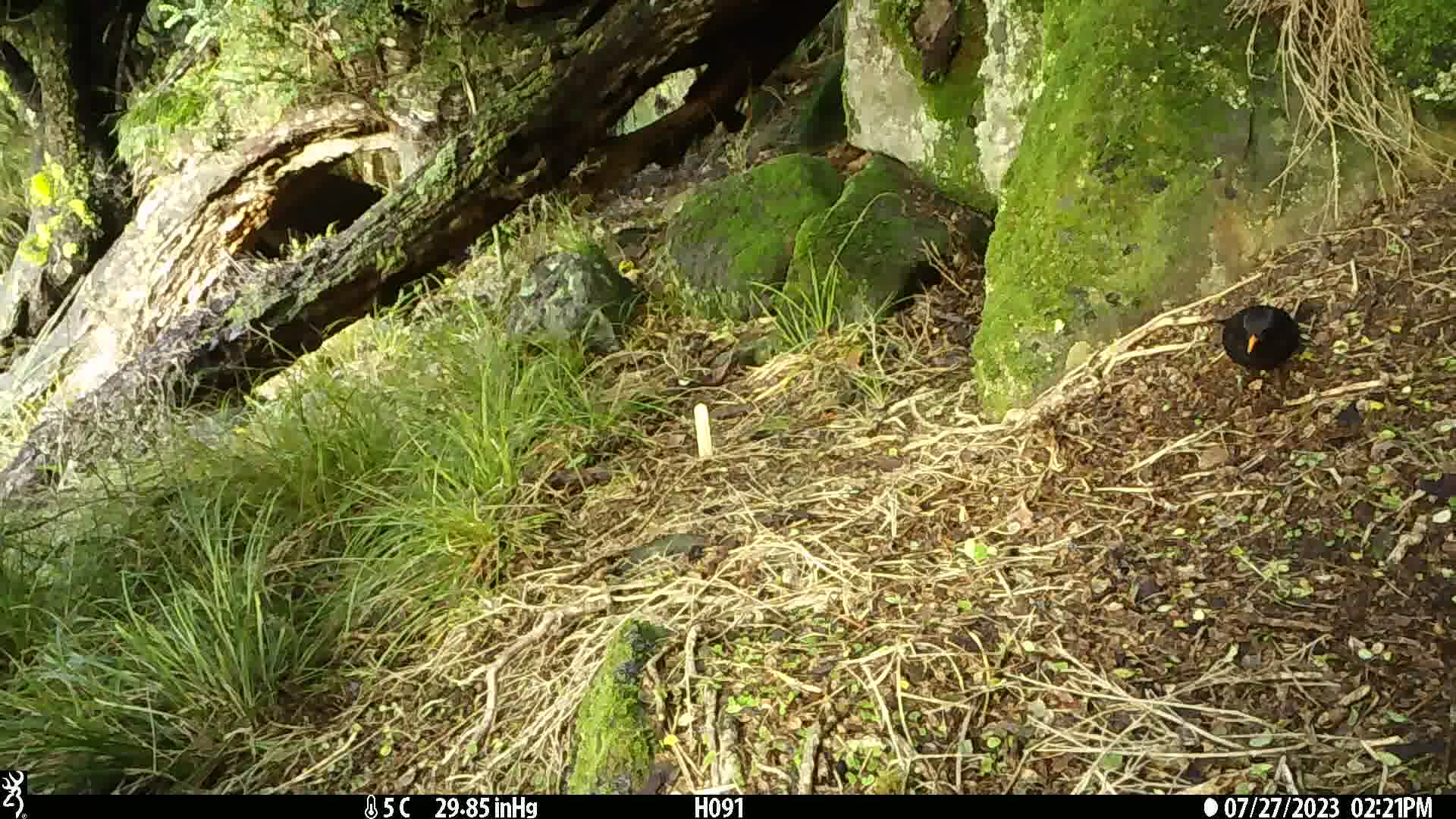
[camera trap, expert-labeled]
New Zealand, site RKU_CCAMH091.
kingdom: Animalia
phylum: Chordata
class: Aves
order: Passeriformes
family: Turdidae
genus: Turdus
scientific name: Turdus merula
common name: eurasian blackbird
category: blackbird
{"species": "blackbird (eurasian blackbird) (Turdus merula)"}